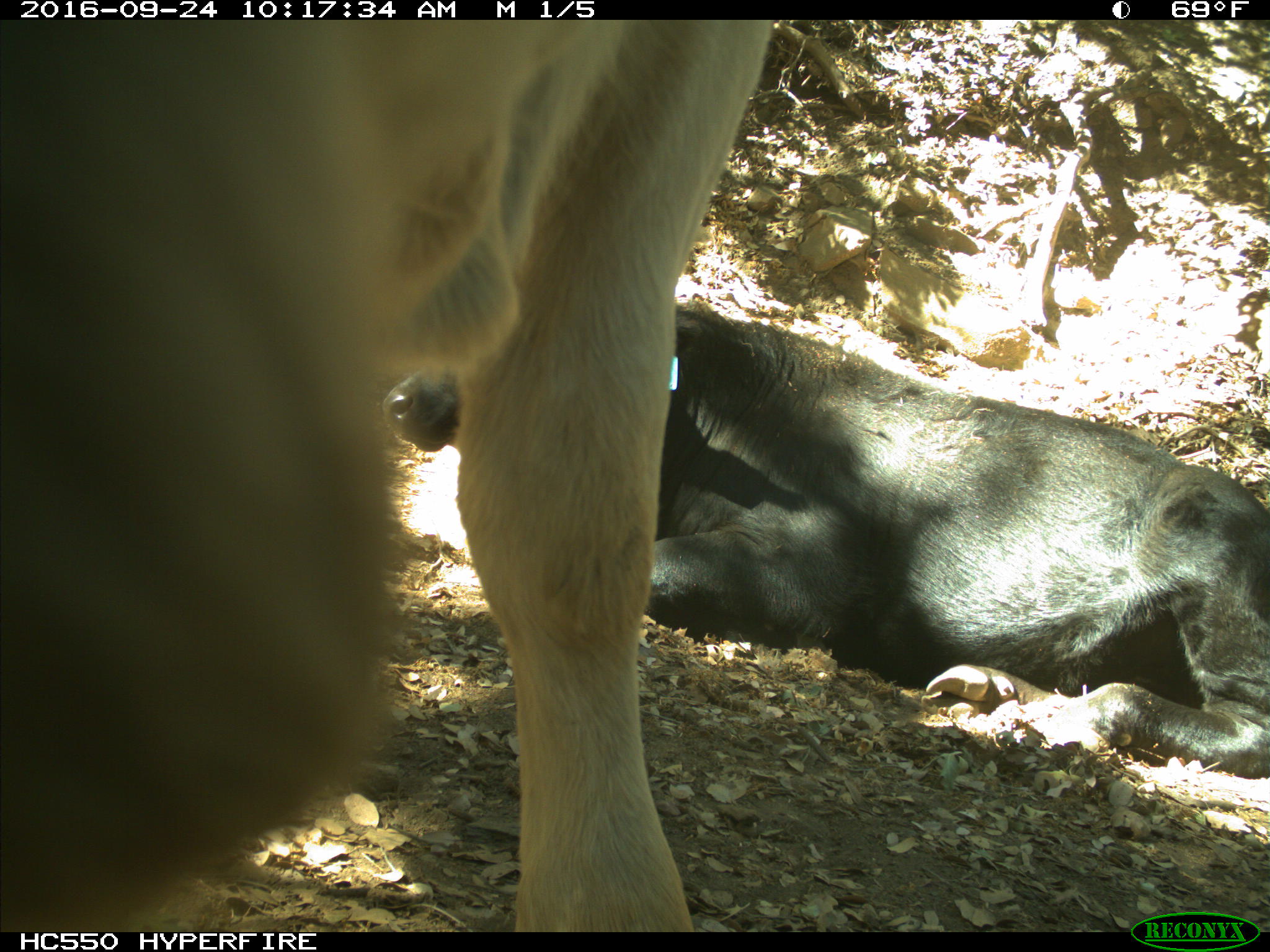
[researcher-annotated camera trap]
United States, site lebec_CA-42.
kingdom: Animalia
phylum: Chordata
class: Mammalia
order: Artiodactyla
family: Bovidae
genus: Bos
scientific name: Bos taurus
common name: domestic cow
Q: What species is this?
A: Bos taurus (domestic cow).